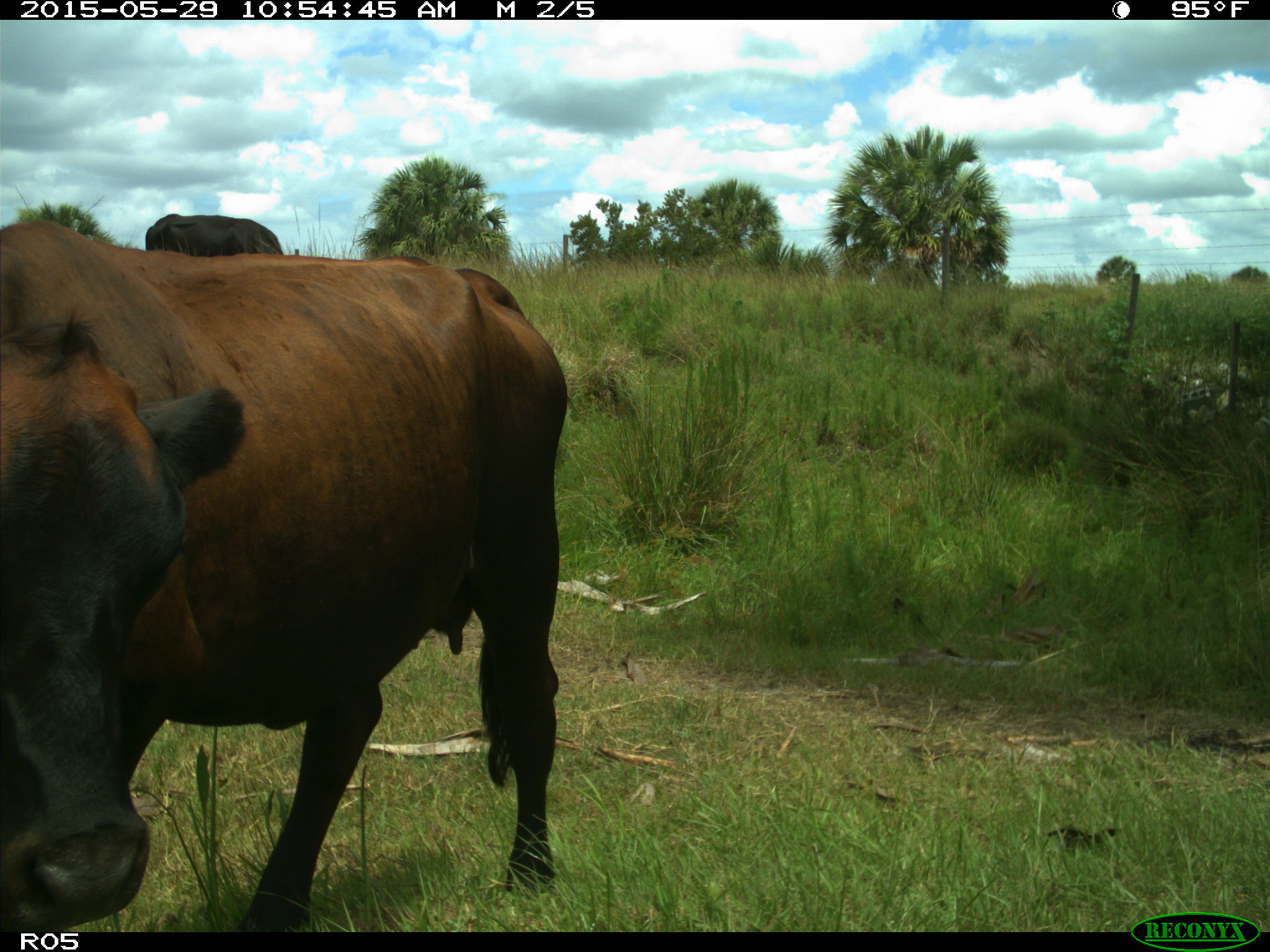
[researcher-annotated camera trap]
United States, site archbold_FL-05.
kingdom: Animalia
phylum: Chordata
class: Mammalia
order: Artiodactyla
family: Bovidae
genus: Bos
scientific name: Bos taurus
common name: domestic cow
Bos taurus (domestic cow).